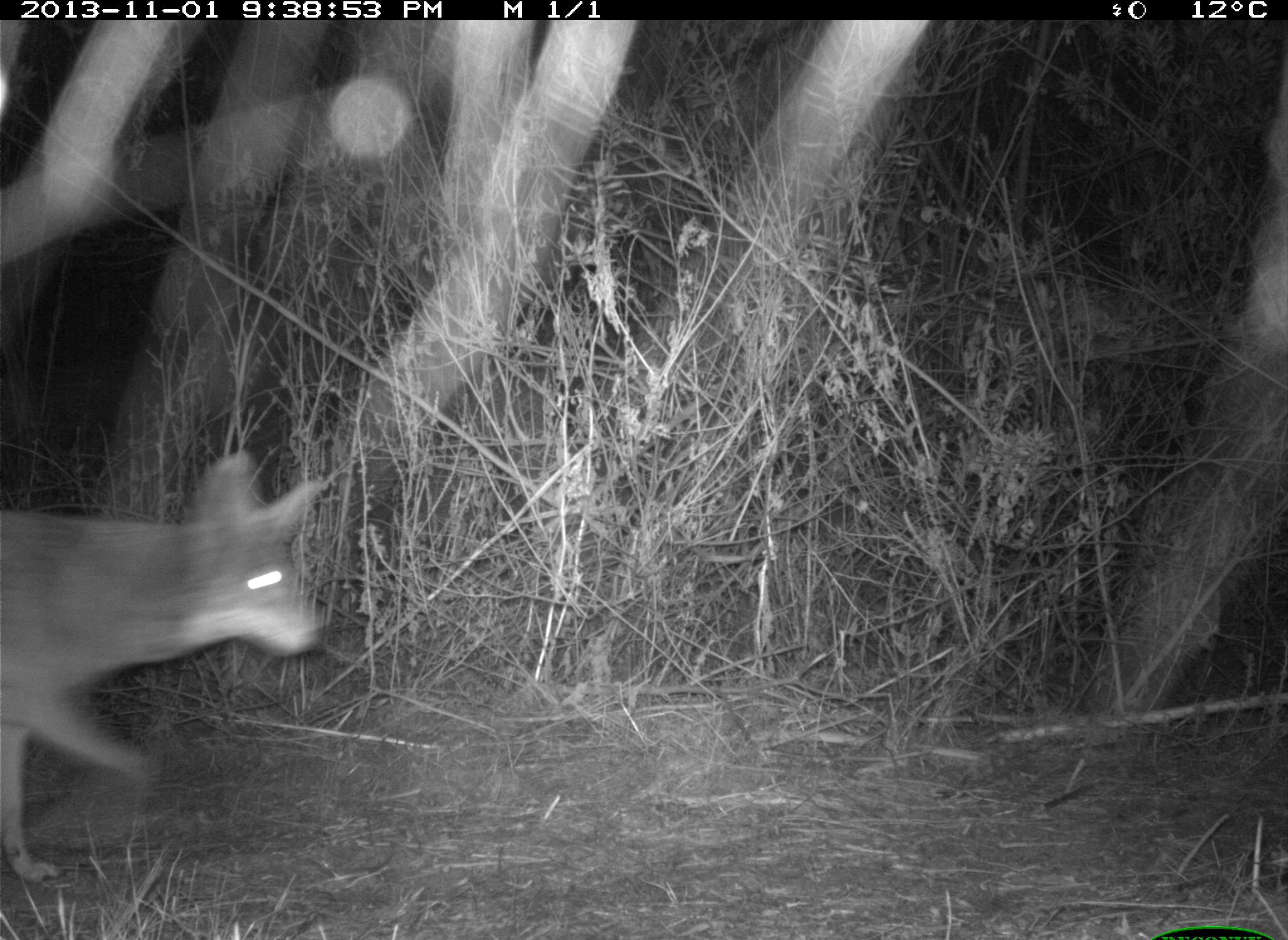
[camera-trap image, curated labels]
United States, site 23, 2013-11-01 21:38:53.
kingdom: Animalia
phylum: Chordata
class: Mammalia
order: Carnivora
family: Canidae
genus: Canis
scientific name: Canis latrans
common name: coyote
Coyote (Canis latrans).